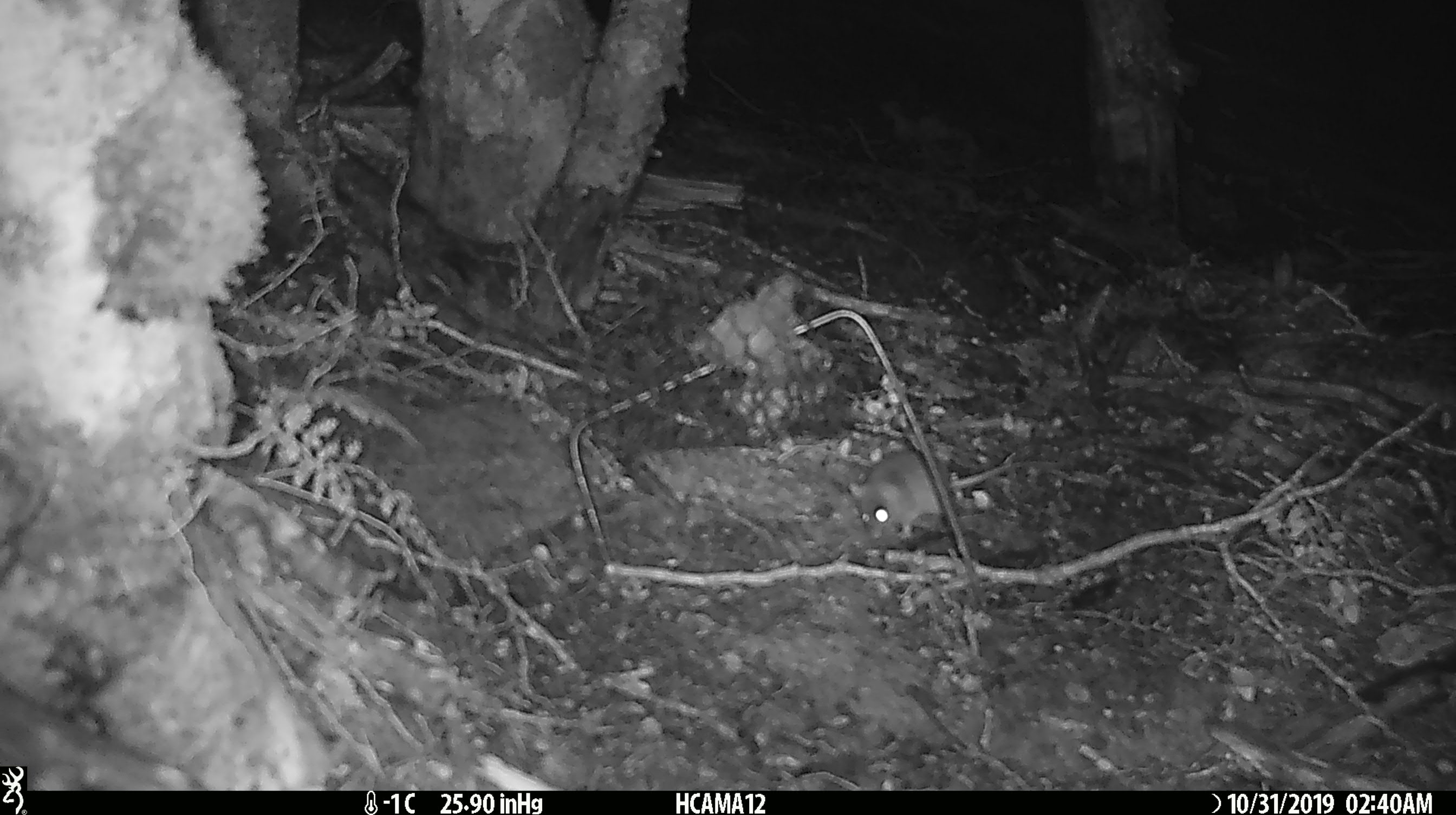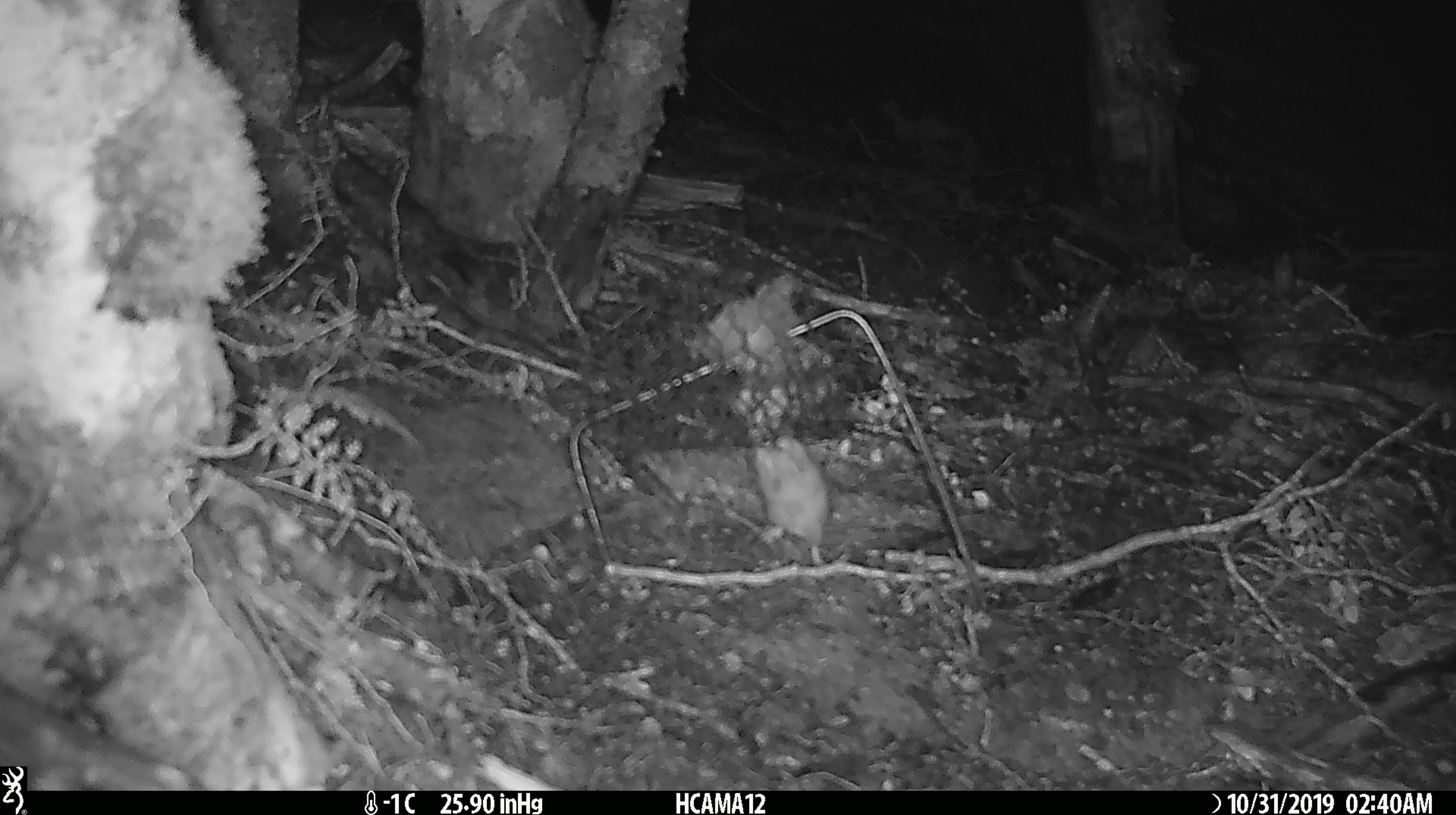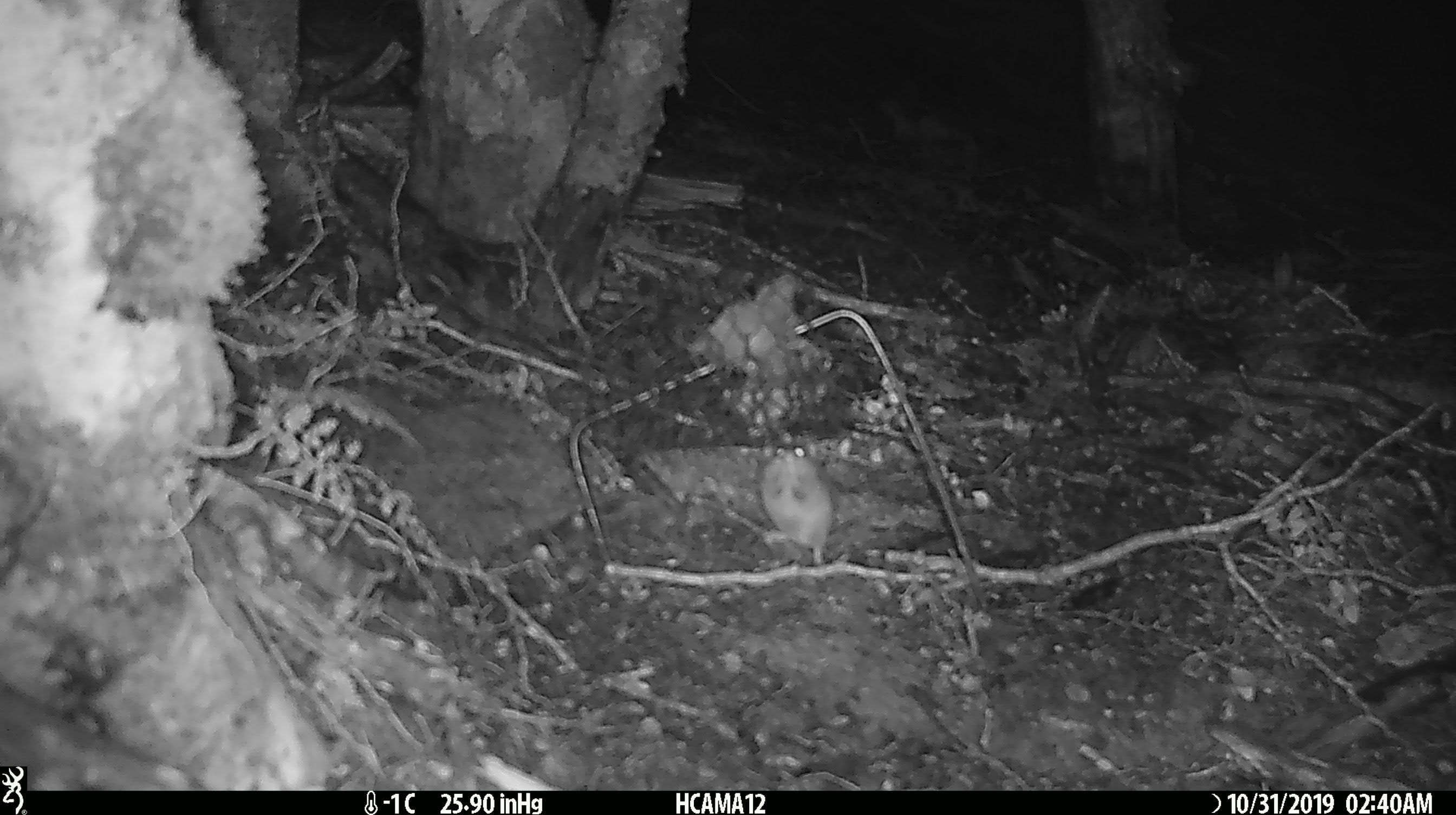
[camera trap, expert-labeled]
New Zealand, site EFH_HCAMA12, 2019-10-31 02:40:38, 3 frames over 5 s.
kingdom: Animalia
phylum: Chordata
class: Mammalia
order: Rodentia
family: Muridae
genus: Mus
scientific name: Mus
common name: mouse